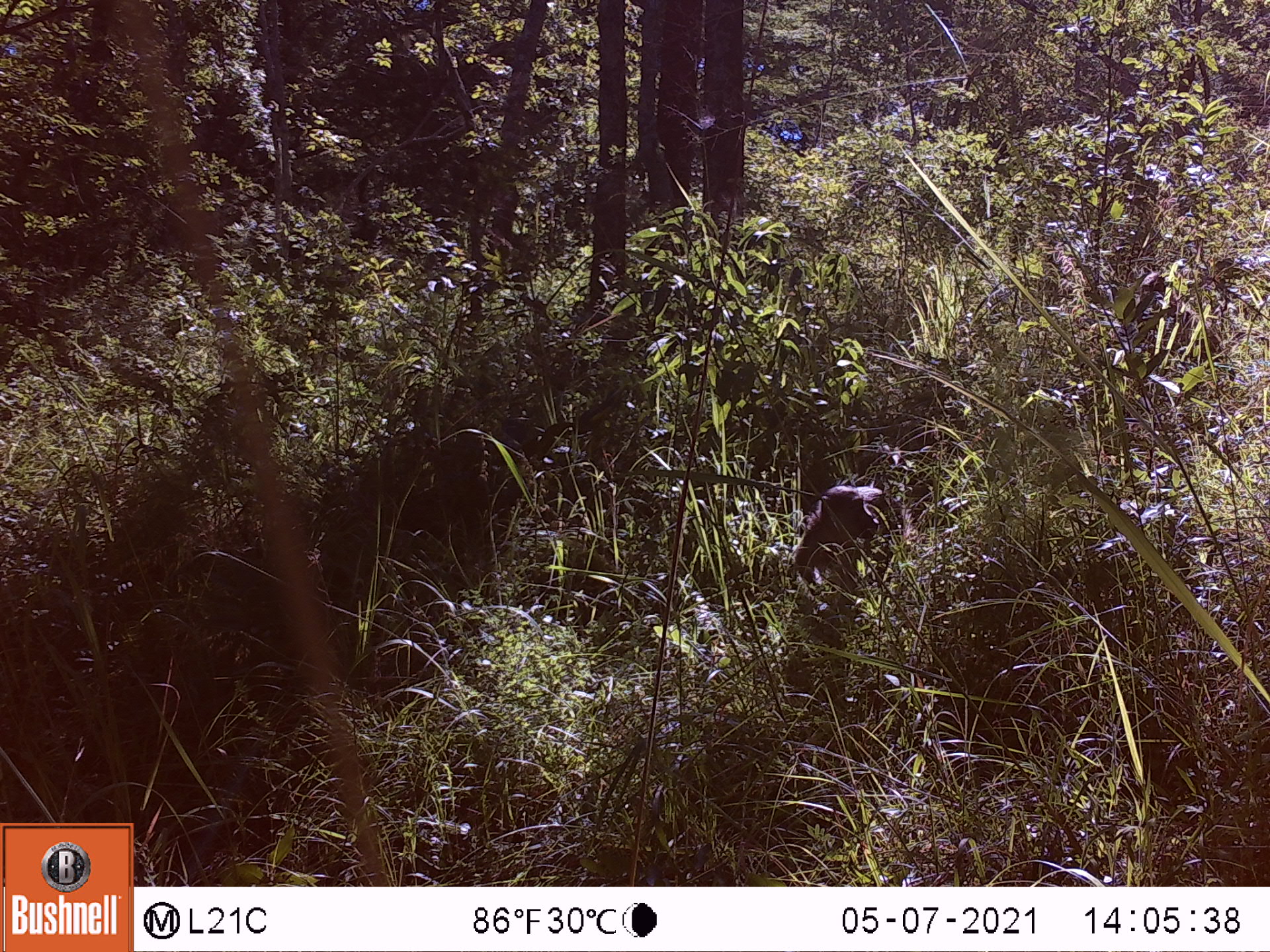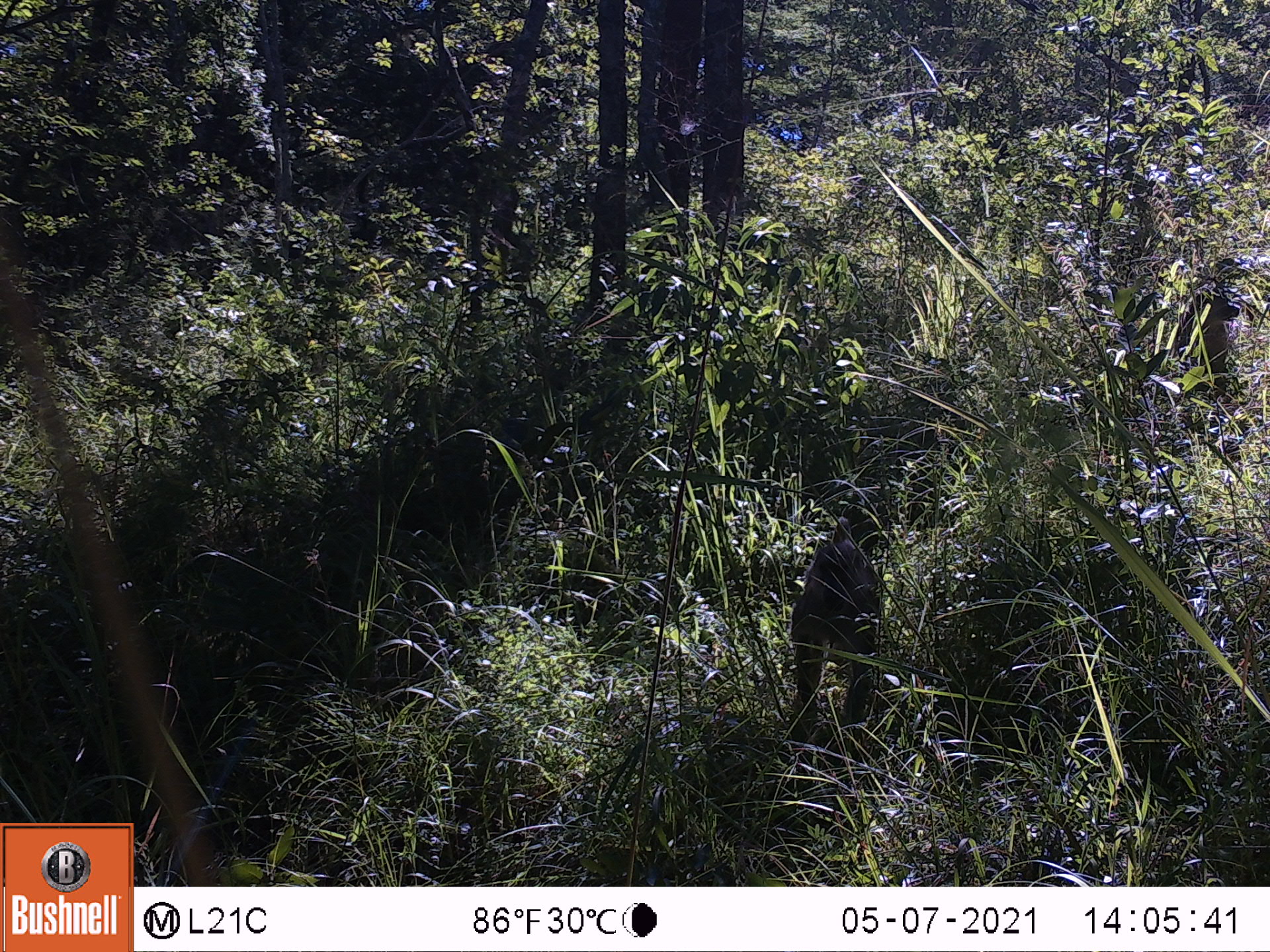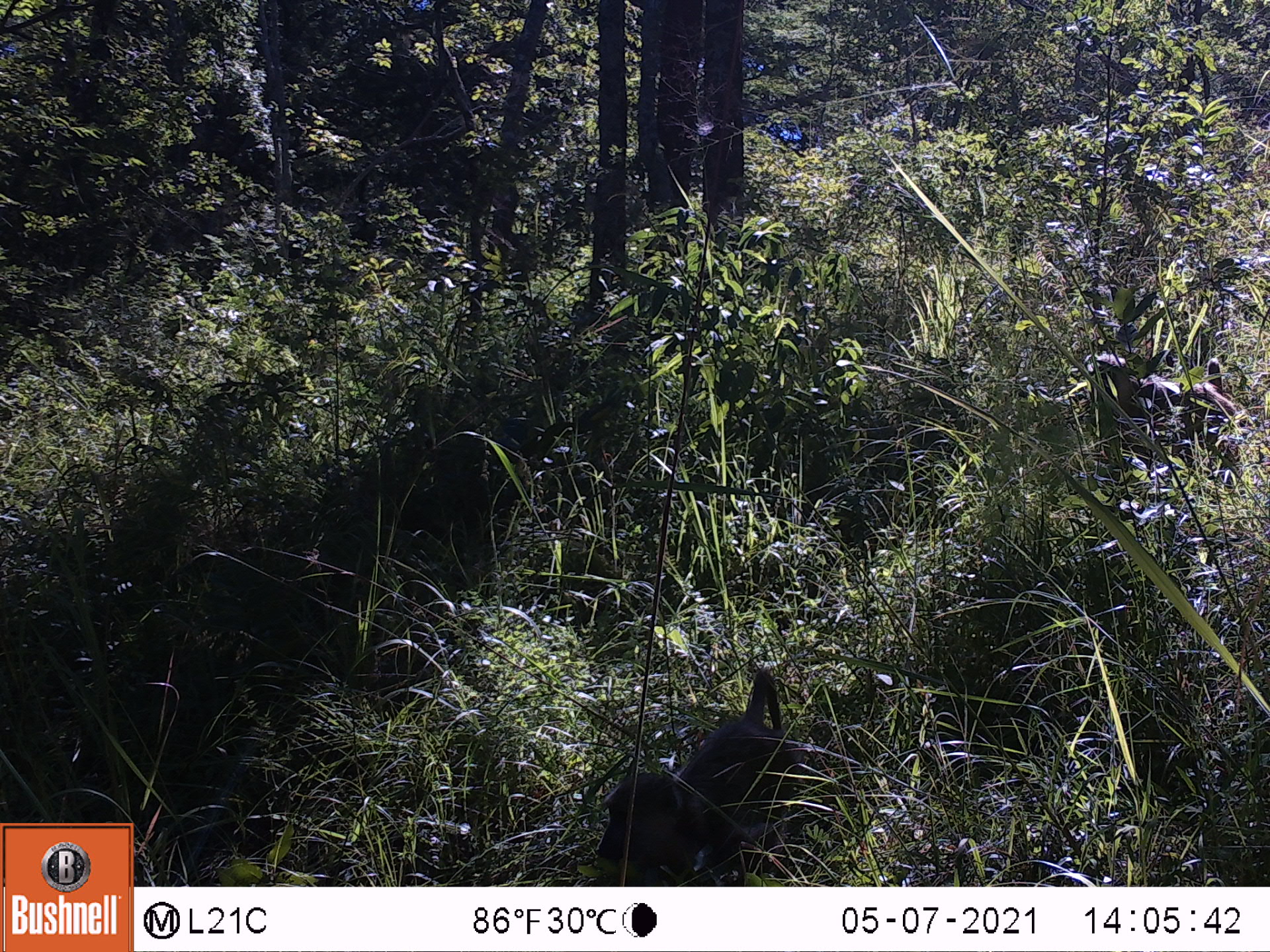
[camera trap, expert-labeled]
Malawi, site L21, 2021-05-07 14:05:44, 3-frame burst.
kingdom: Animalia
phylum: Chordata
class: Mammalia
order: Primates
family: Cercopithecidae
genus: Papio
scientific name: Papio cynocephalus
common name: yellow baboon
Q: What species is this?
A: Yellow baboon (Papio cynocephalus).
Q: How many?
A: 1.